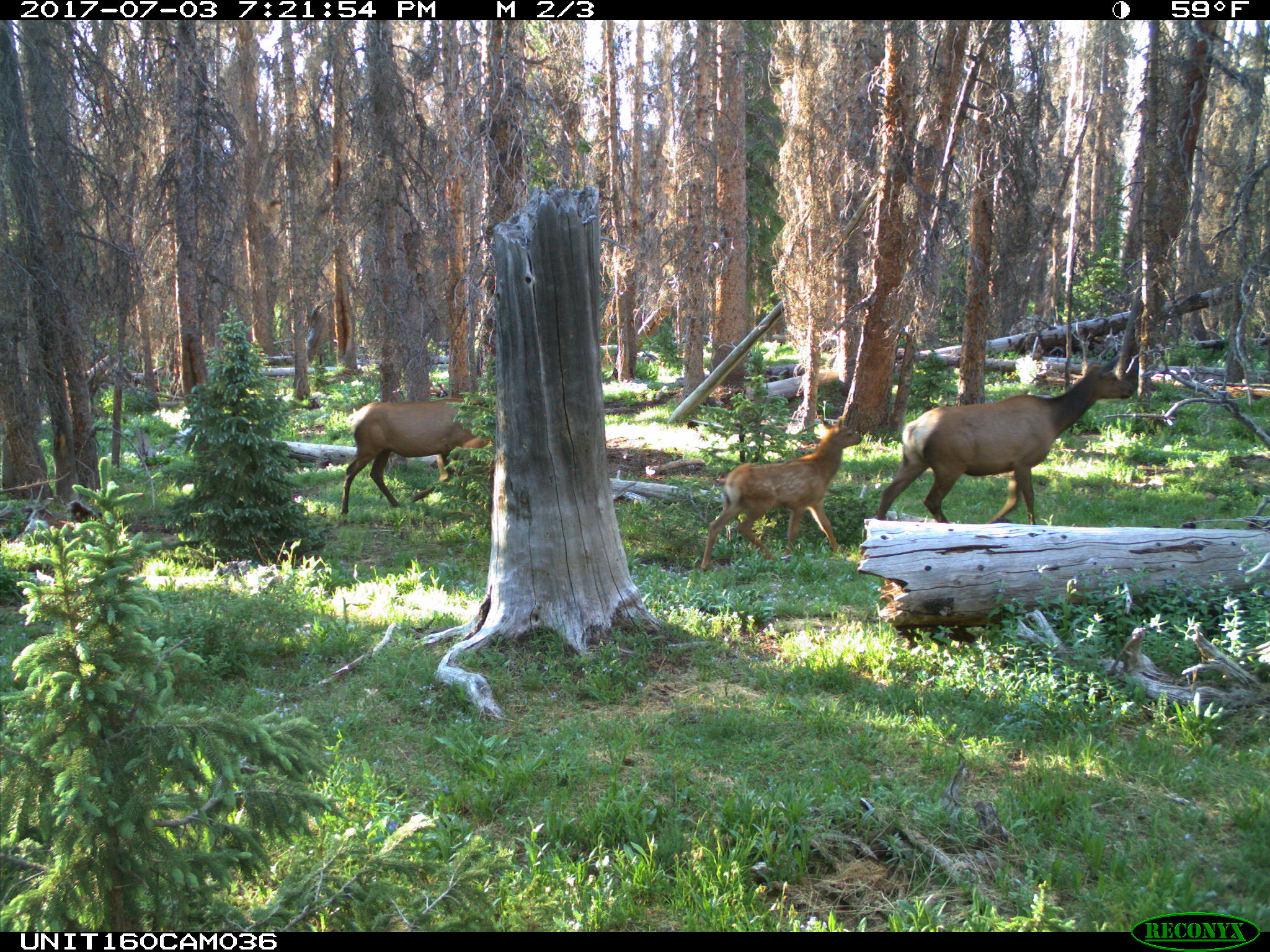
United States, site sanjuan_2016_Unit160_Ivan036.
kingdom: Animalia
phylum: Chordata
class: Mammalia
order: Artiodactyla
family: Cervidae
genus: Cervus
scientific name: Cervus elaphus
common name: red deer